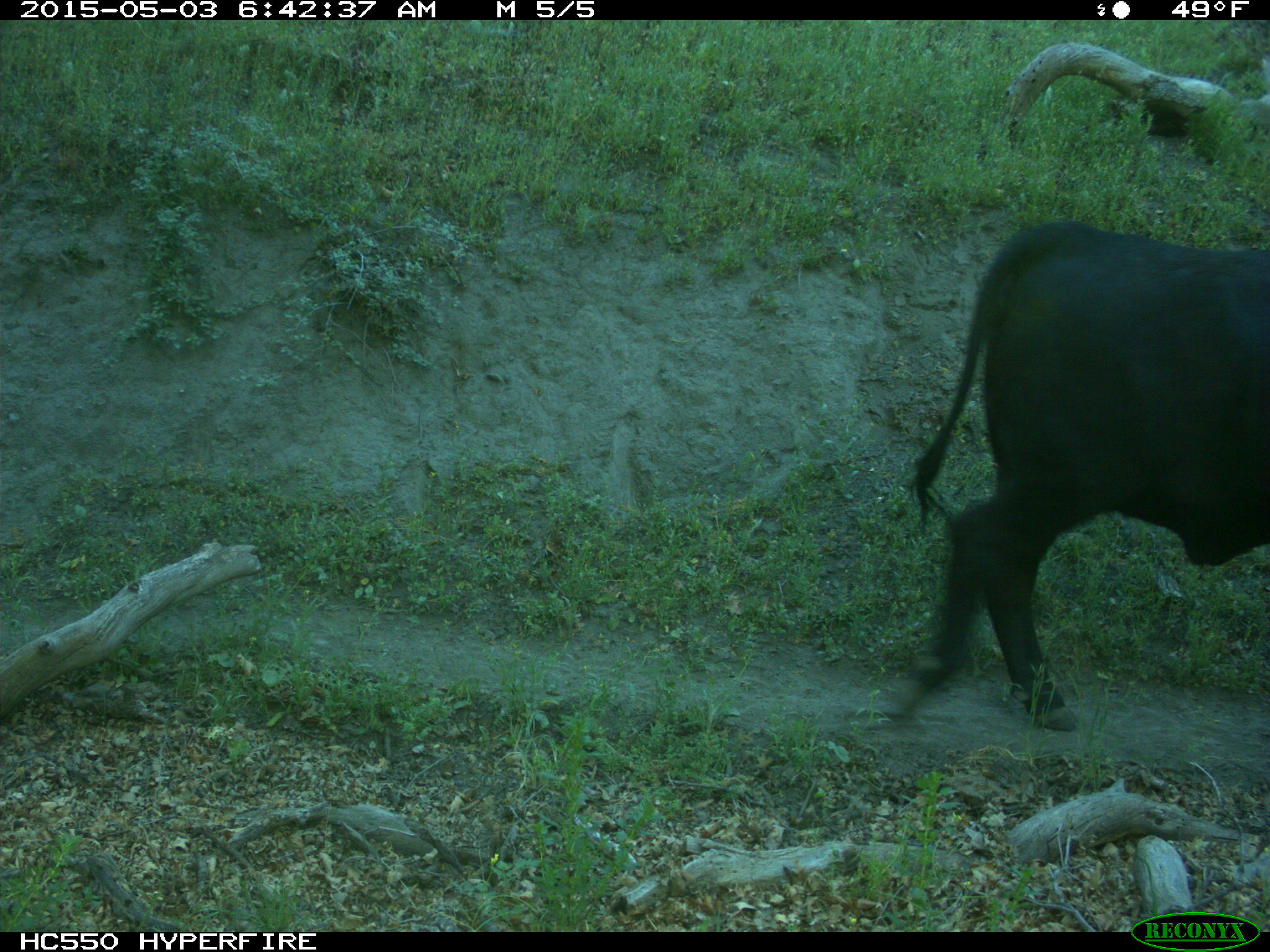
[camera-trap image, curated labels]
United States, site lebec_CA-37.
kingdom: Animalia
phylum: Chordata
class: Mammalia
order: Artiodactyla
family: Bovidae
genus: Bos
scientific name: Bos taurus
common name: domestic cow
Bos taurus (domestic cow).